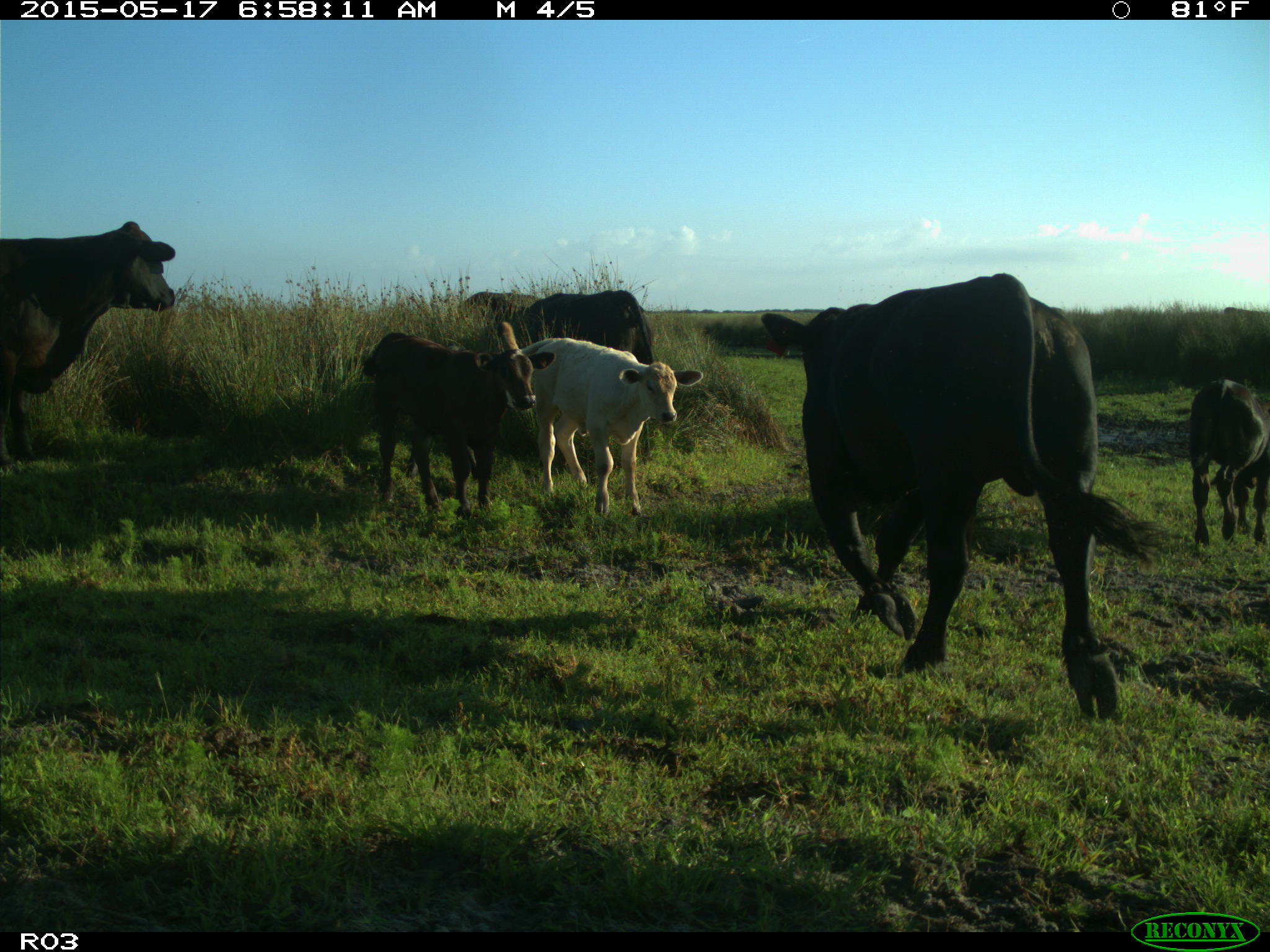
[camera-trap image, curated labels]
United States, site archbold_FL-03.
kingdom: Animalia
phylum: Chordata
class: Mammalia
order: Artiodactyla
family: Bovidae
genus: Bos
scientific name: Bos taurus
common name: domestic cow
Bos taurus (domestic cow).